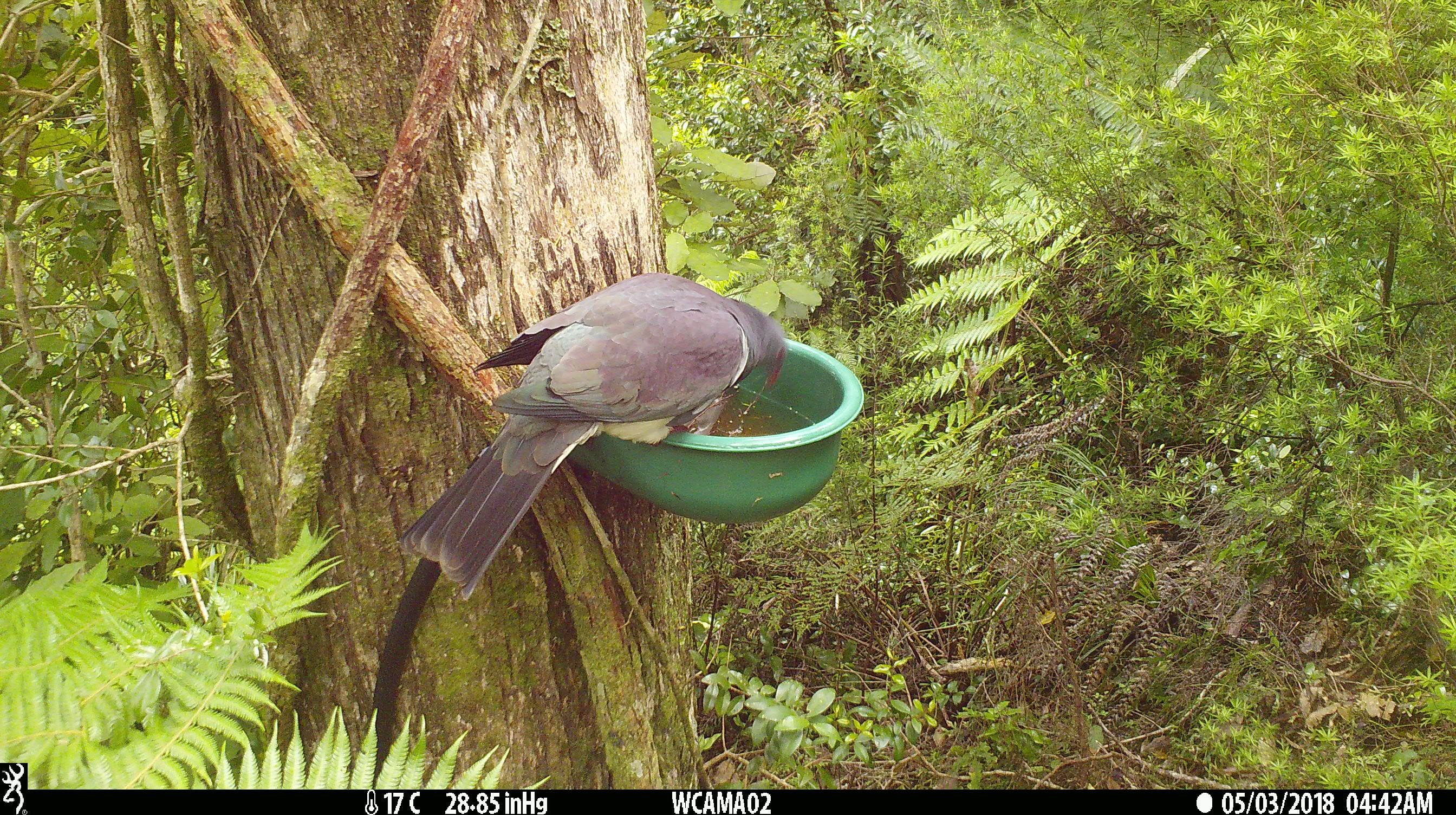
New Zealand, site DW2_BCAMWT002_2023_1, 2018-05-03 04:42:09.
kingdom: Animalia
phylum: Chordata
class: Aves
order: Columbiformes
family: Columbidae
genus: Hemiphaga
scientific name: Hemiphaga novaeseelandiae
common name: new zealand pigeon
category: kereru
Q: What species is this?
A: Kereru (new zealand pigeon) (Hemiphaga novaeseelandiae).